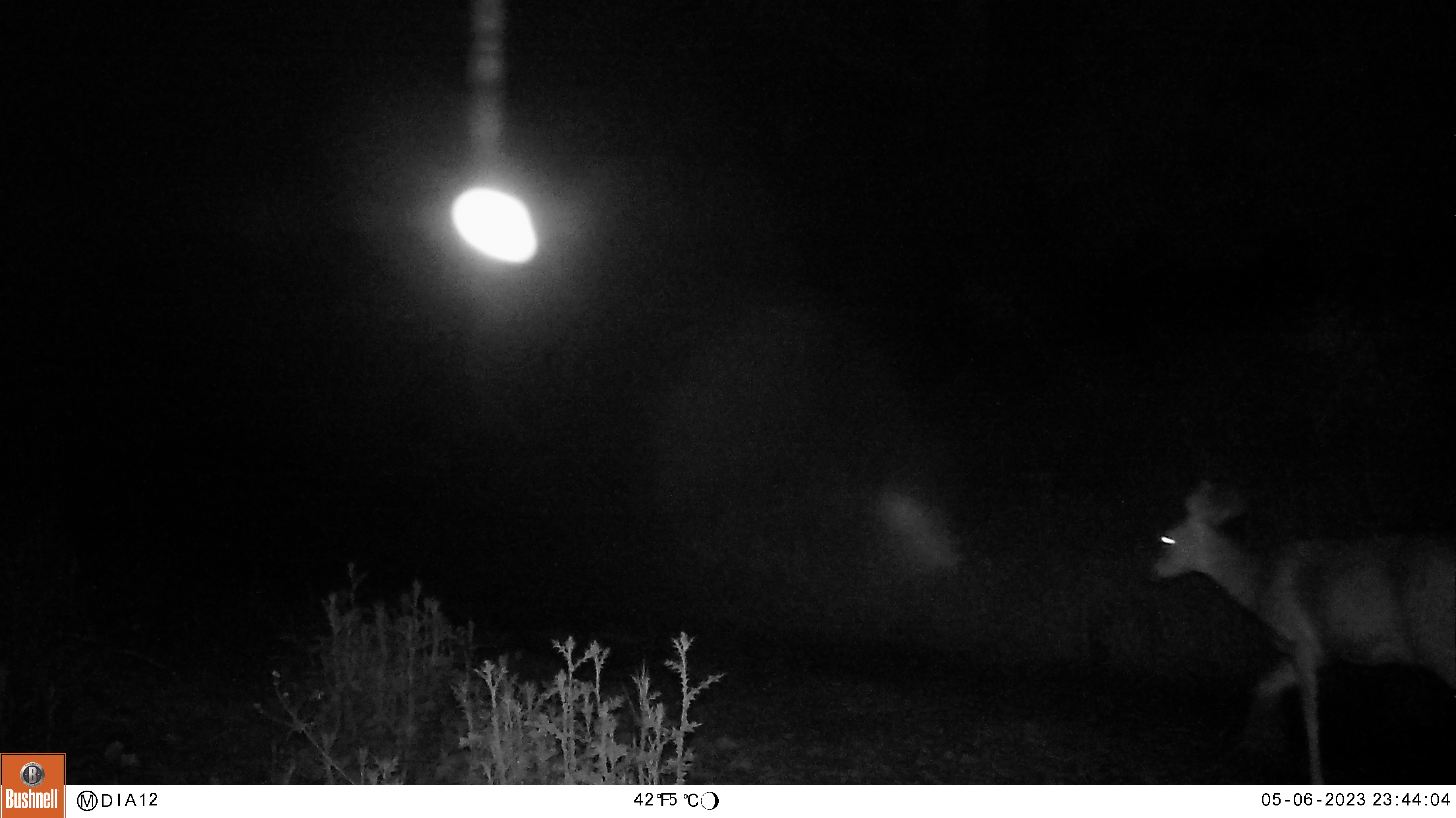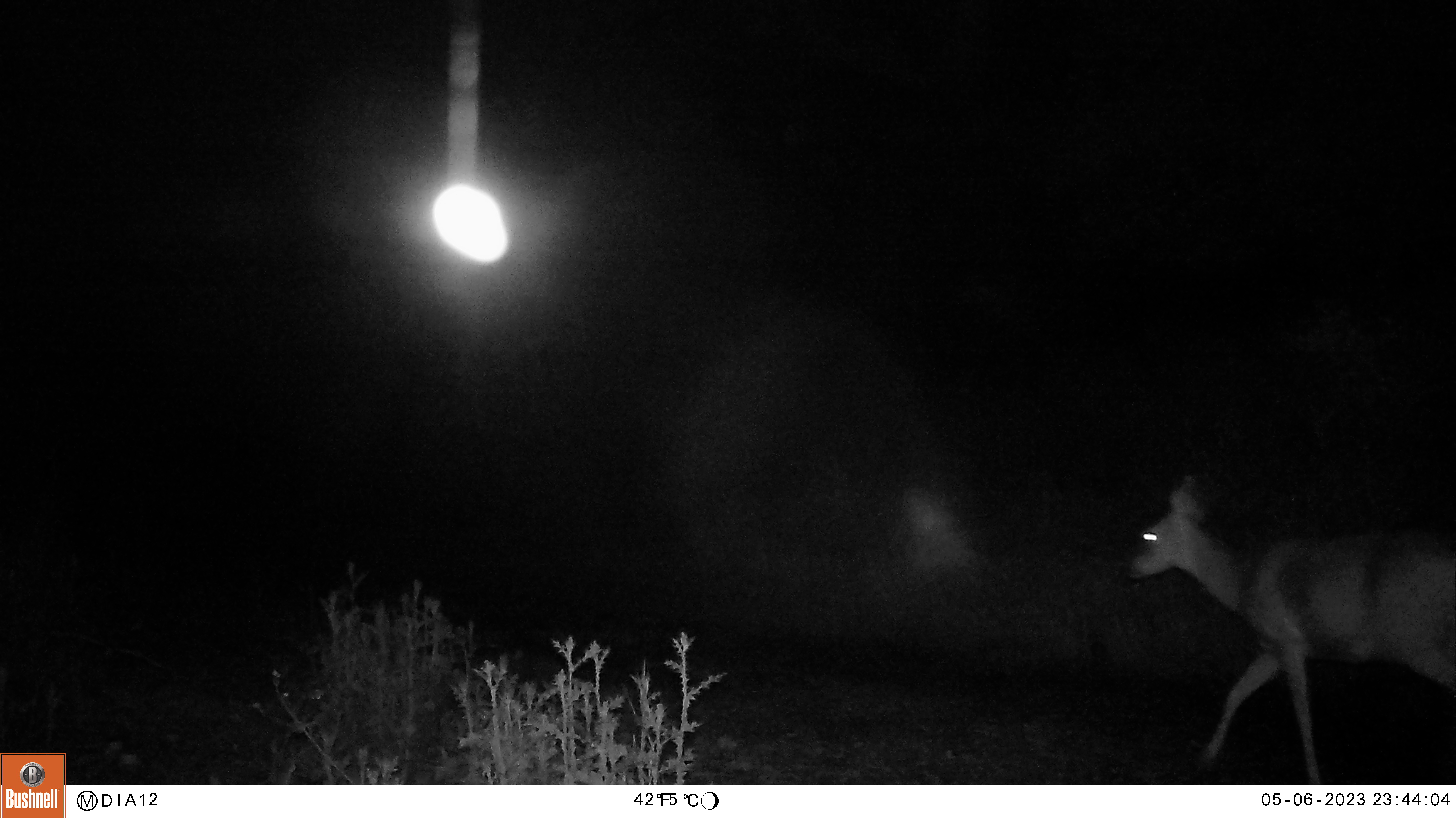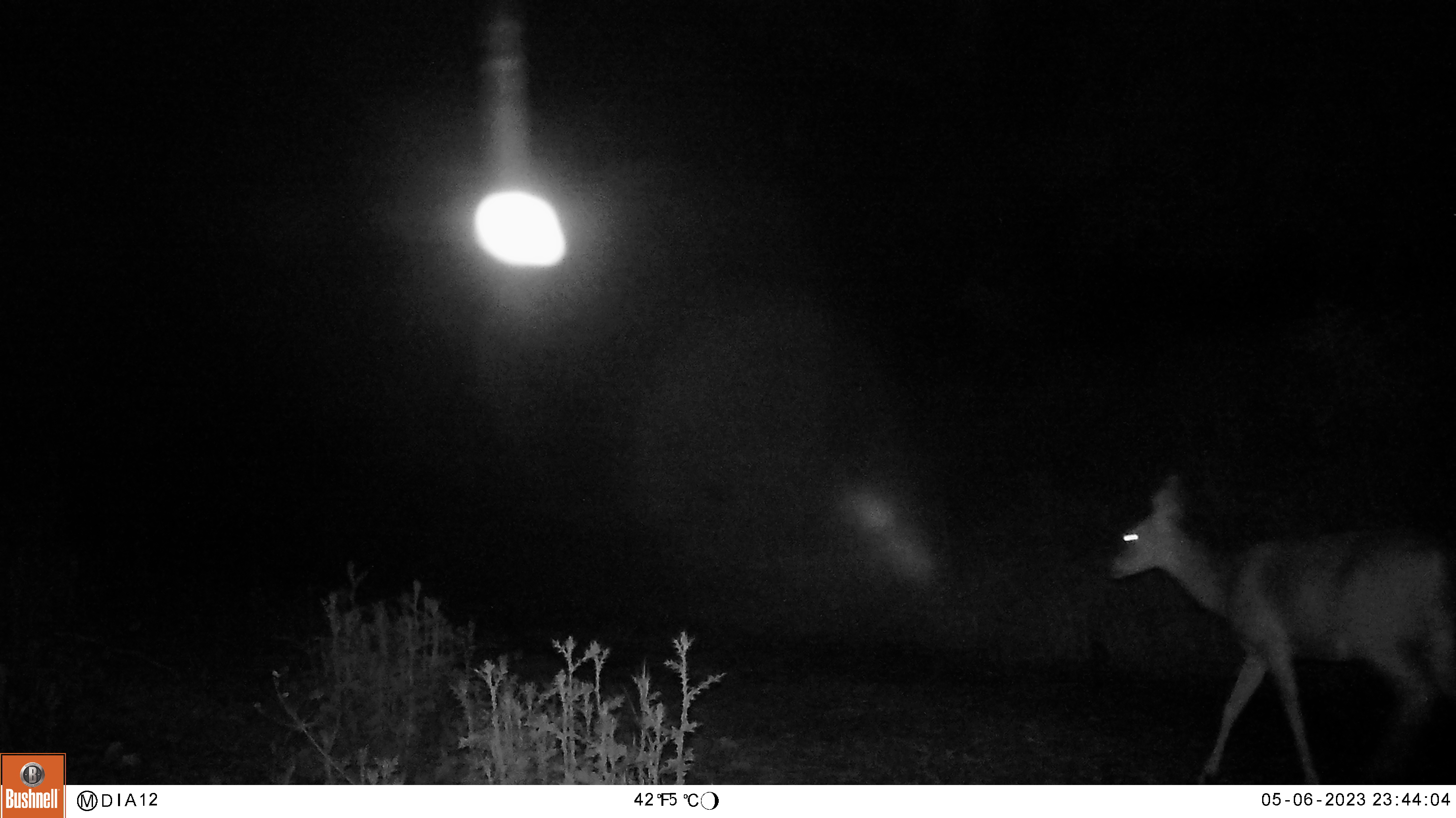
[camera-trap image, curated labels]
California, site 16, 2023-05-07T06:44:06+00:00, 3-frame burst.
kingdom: Animalia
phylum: Chordata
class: Mammalia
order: Artiodactyla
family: Cervidae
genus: Odocoileus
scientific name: Odocoileus hemionus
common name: mule deer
Mule deer (Odocoileus hemionus).